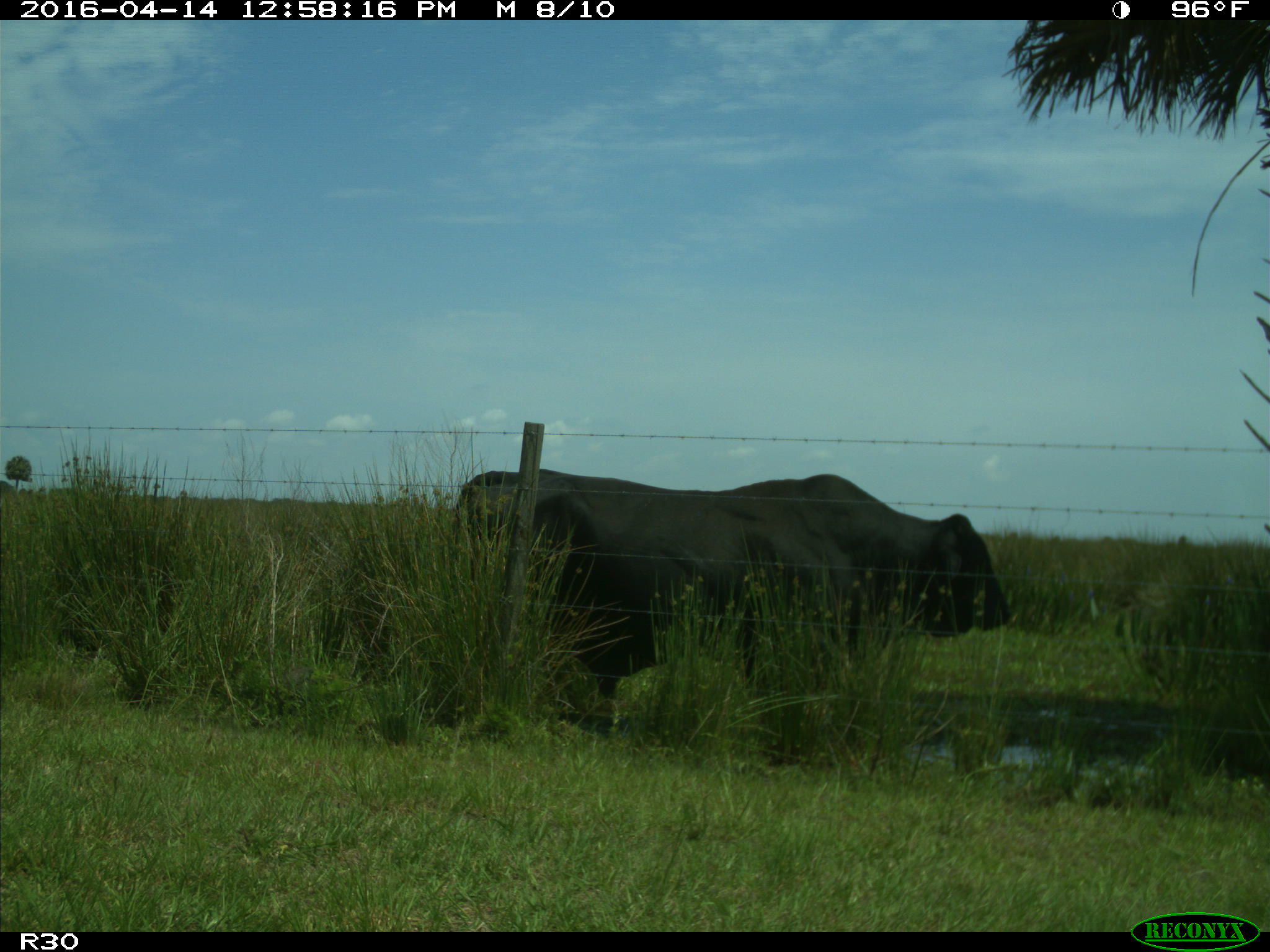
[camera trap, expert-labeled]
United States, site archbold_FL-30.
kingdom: Animalia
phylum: Chordata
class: Mammalia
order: Artiodactyla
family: Bovidae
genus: Bos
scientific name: Bos taurus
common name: domestic cow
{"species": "Bos taurus (domestic cow)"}